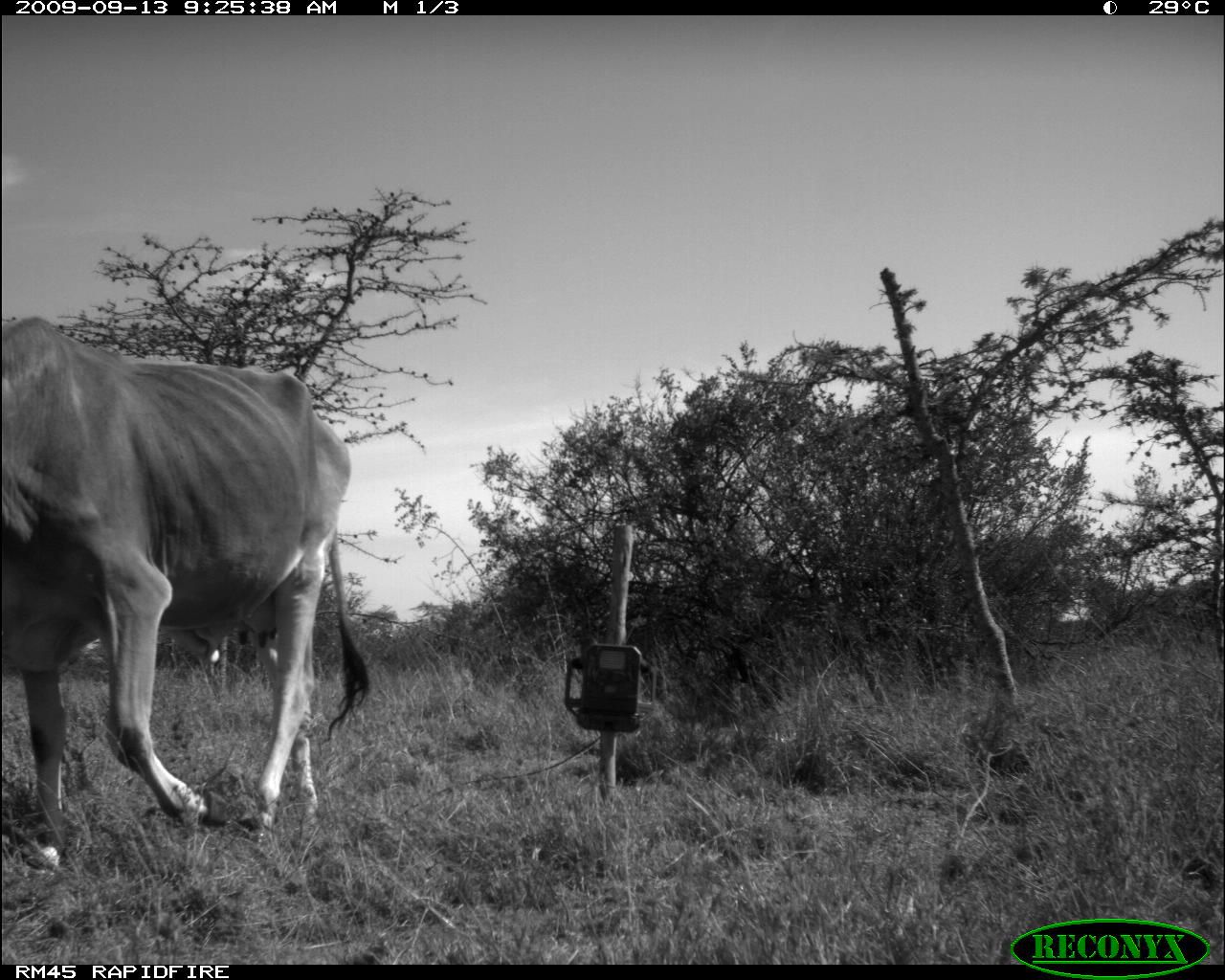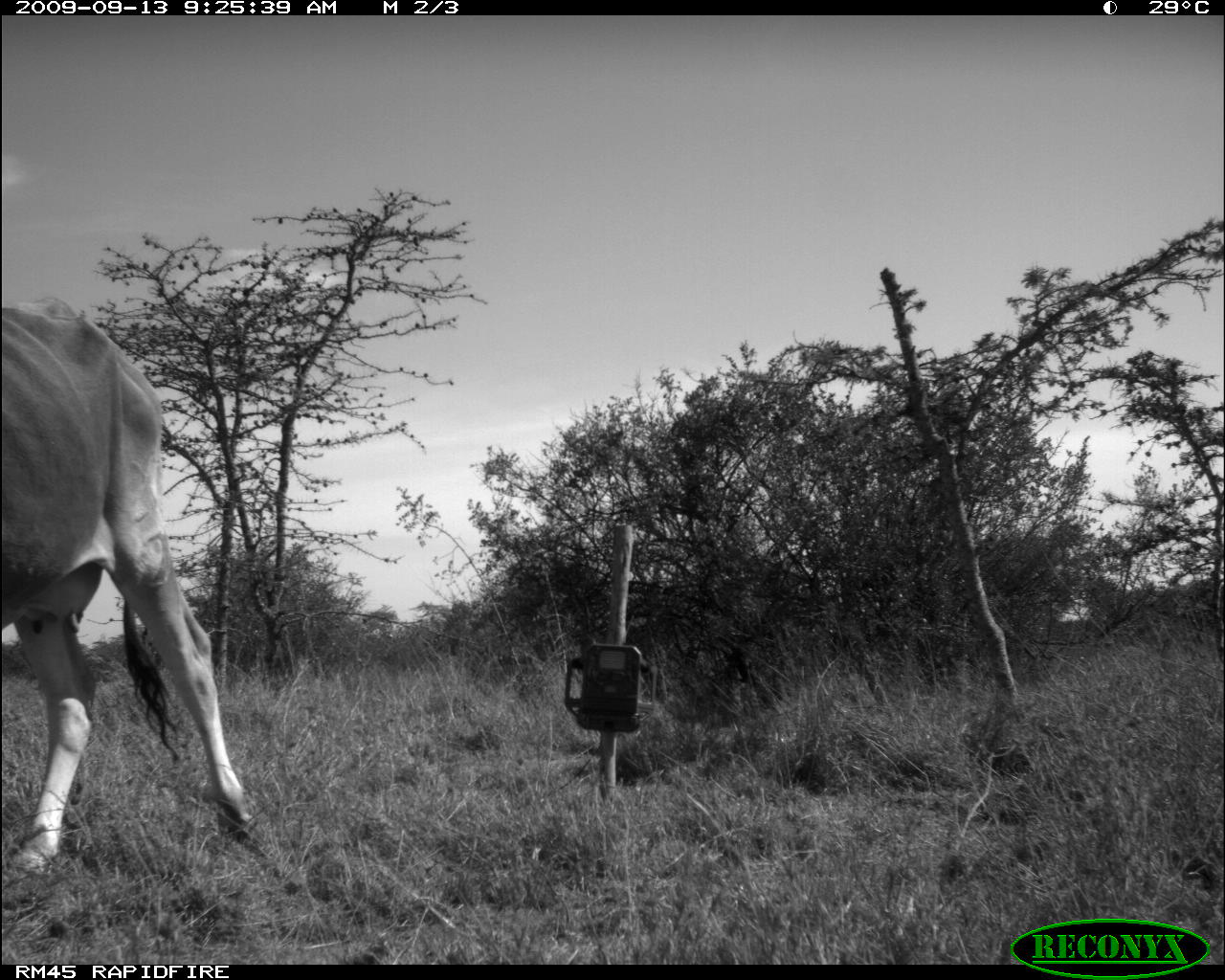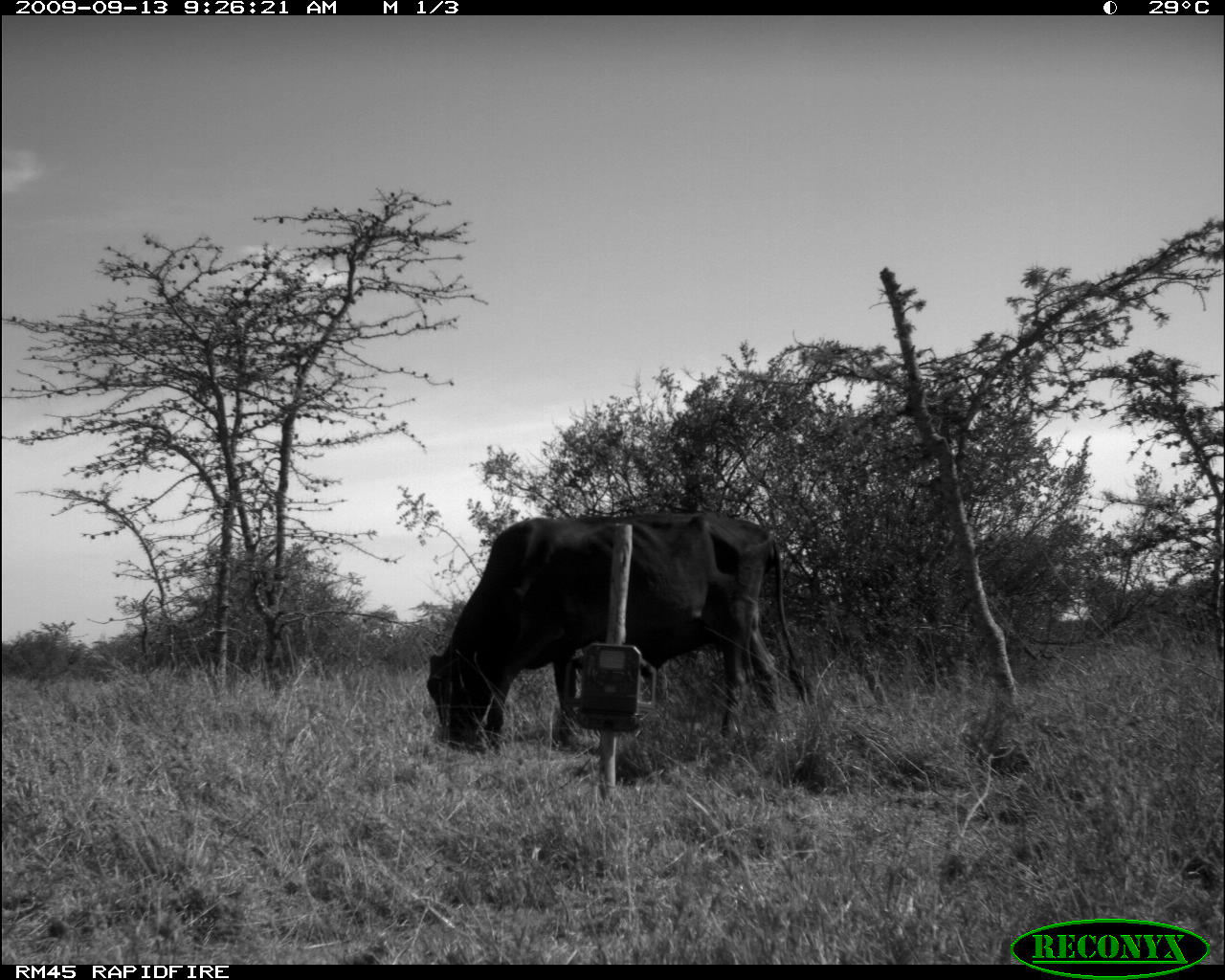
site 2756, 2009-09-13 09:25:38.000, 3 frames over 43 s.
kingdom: Animalia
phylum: Chordata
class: Mammalia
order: Artiodactyla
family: Bovidae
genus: Bos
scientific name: Bos taurus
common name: domestic cattle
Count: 1.